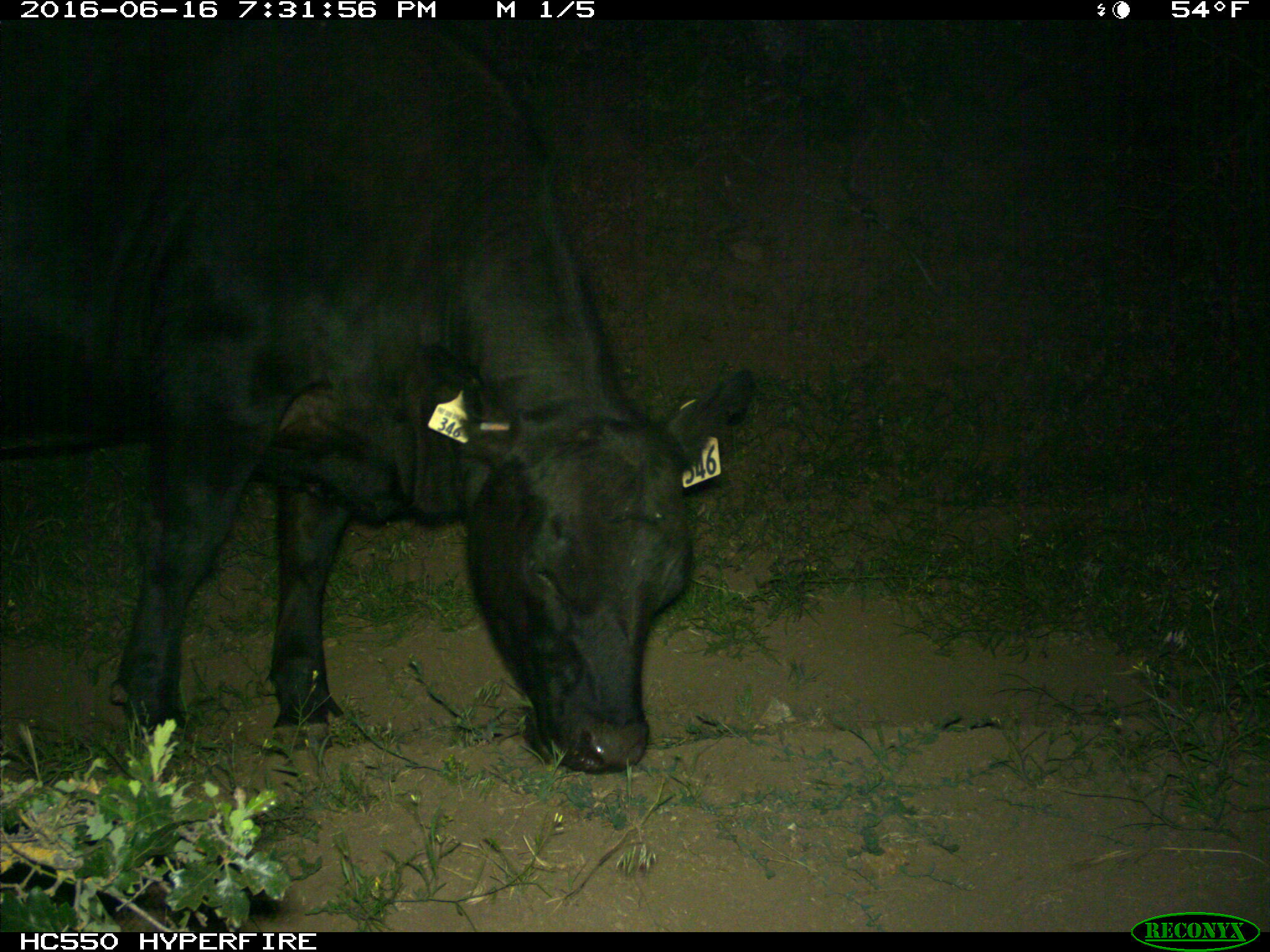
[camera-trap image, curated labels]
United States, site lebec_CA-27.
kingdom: Animalia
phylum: Chordata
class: Mammalia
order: Artiodactyla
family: Bovidae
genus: Bos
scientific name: Bos taurus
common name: domestic cow